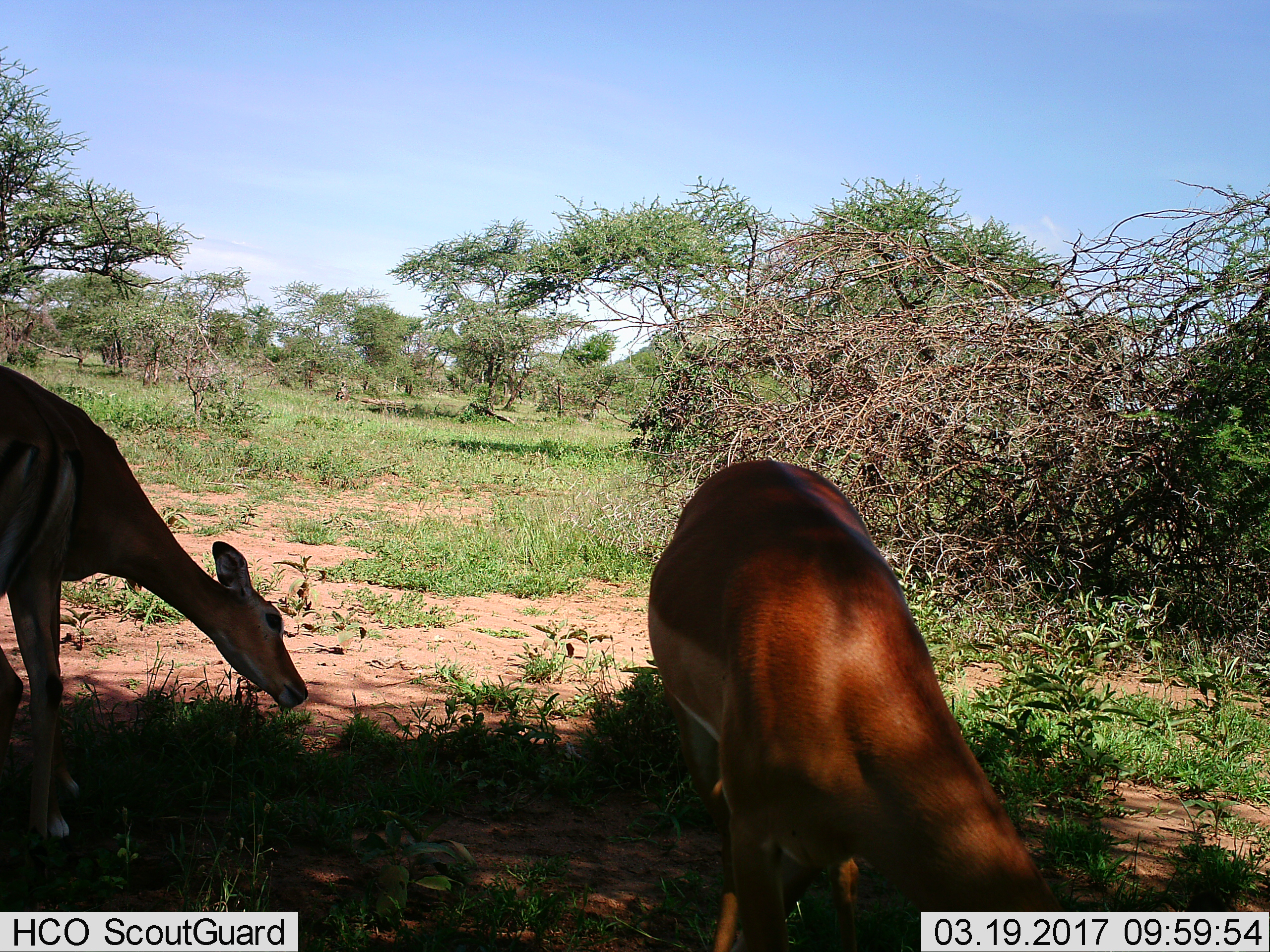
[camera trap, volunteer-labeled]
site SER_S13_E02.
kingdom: Animalia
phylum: Chordata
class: Mammalia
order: Artiodactyla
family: Bovidae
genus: Aepyceros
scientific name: Aepyceros melampus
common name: impala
Impala (Aepyceros melampus), count 2. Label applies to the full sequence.